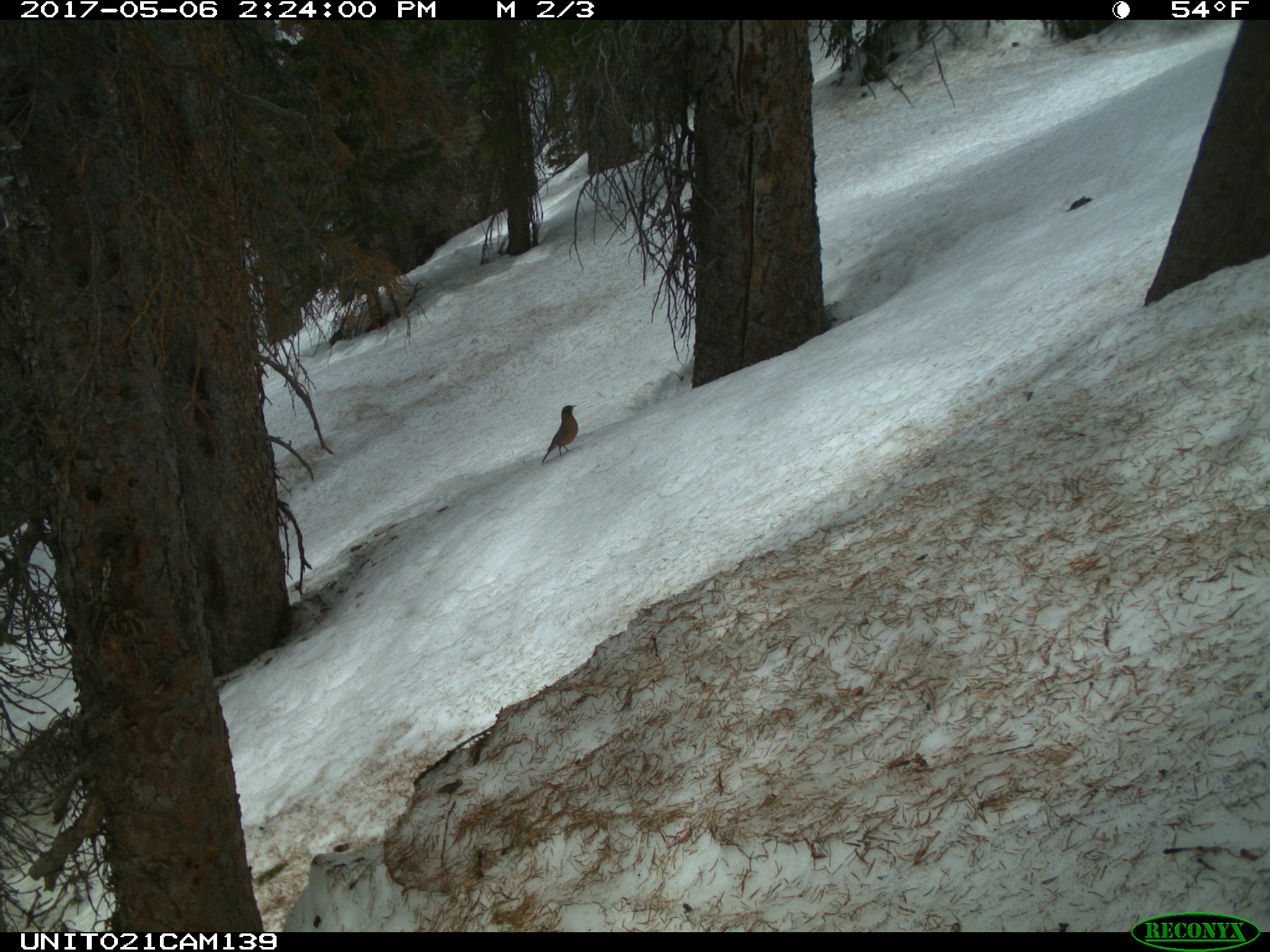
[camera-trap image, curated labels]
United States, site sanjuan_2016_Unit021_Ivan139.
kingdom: Animalia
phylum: Chordata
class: Aves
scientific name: Aves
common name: birds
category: unidentified bird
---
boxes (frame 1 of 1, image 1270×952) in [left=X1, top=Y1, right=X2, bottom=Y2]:
animal: [left=541, top=403, right=580, bottom=467]